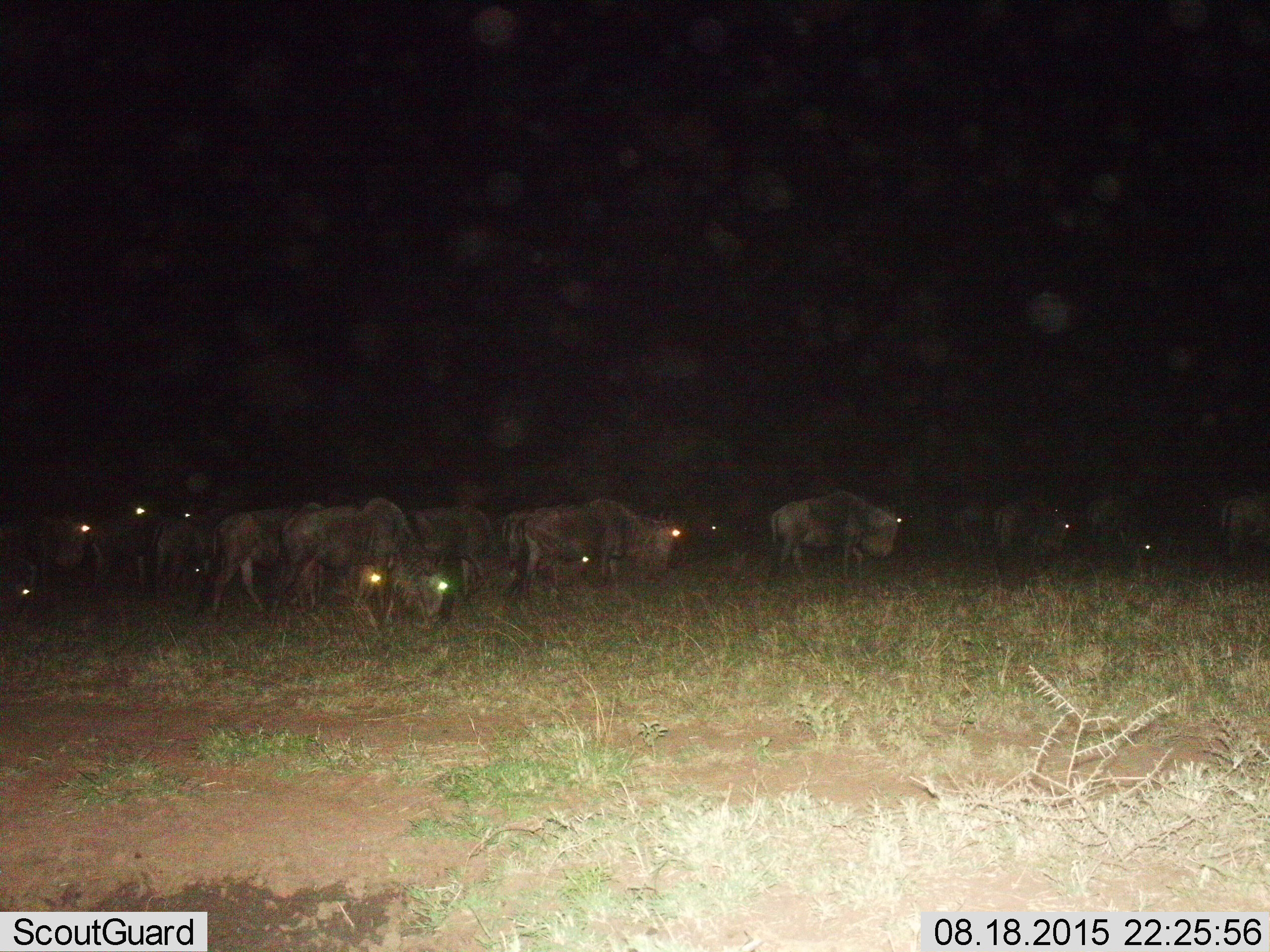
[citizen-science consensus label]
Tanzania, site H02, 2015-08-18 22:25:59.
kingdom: Animalia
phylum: Chordata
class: Mammalia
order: Artiodactyla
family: Bovidae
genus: Connochaetes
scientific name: Connochaetes taurinus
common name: blue wildebeest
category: wildebeest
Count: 11-50.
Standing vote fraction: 33%.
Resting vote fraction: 0%.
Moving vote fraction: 89%.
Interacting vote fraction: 0%.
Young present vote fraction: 11%.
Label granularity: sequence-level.